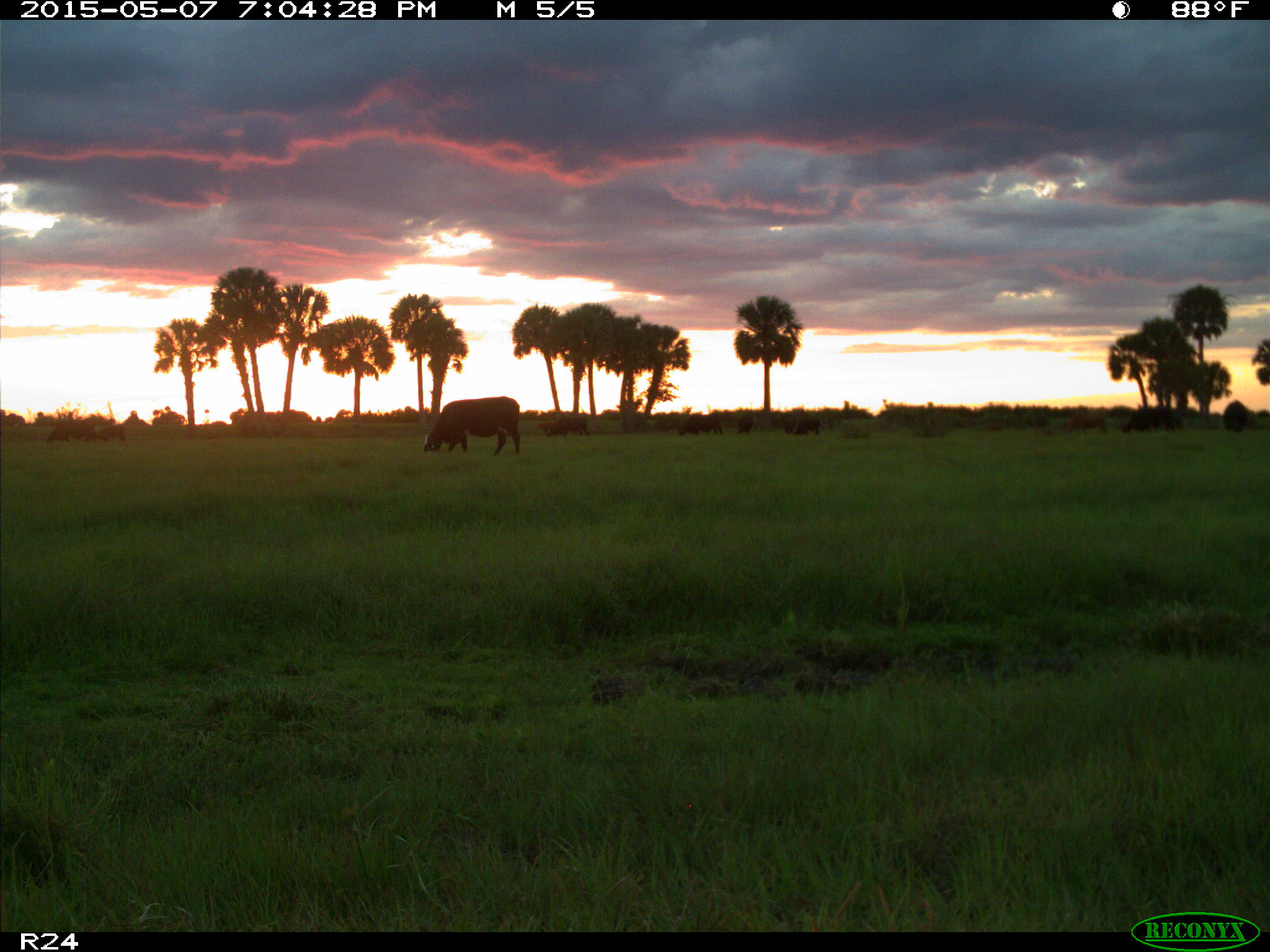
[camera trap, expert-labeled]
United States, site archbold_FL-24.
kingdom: Animalia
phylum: Chordata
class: Mammalia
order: Artiodactyla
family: Bovidae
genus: Bos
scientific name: Bos taurus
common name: domestic cow